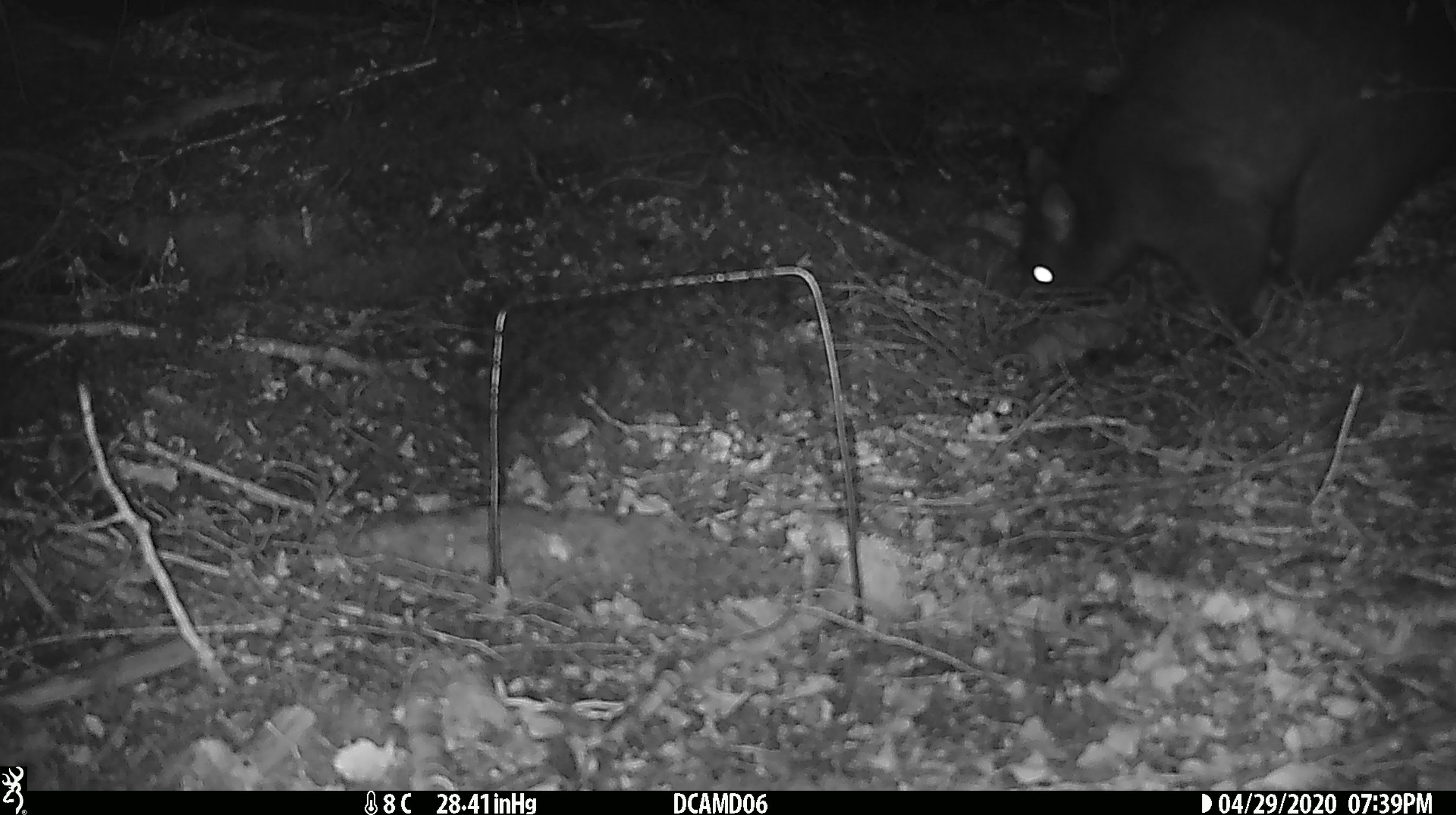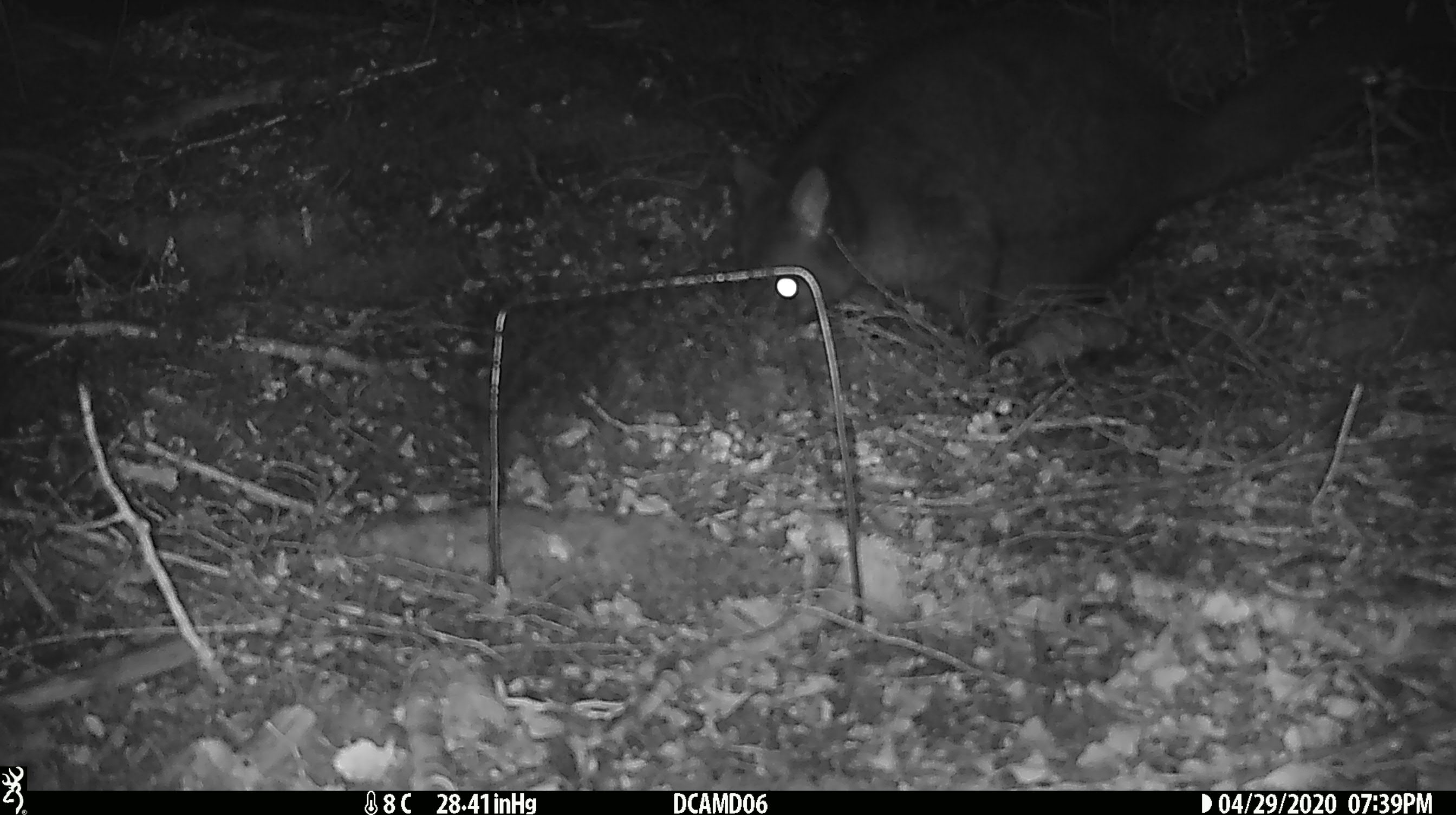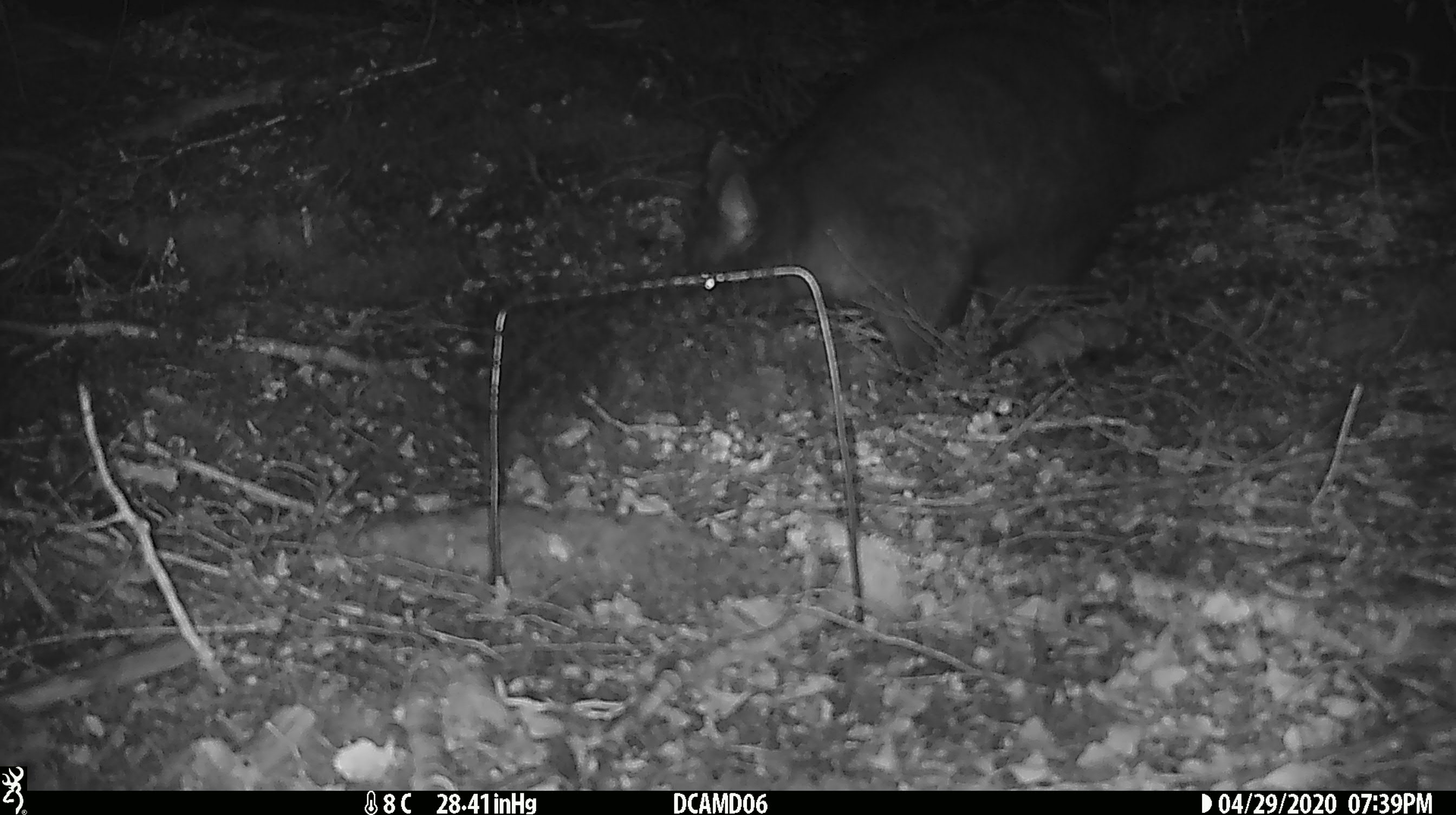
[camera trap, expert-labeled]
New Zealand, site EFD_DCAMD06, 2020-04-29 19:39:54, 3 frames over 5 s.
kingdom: Animalia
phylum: Chordata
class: Mammalia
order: Diprotodontia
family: Phalangeridae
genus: Trichosurus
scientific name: Trichosurus vulpecula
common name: common brushtail possum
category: possum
Possum (common brushtail possum) (Trichosurus vulpecula).